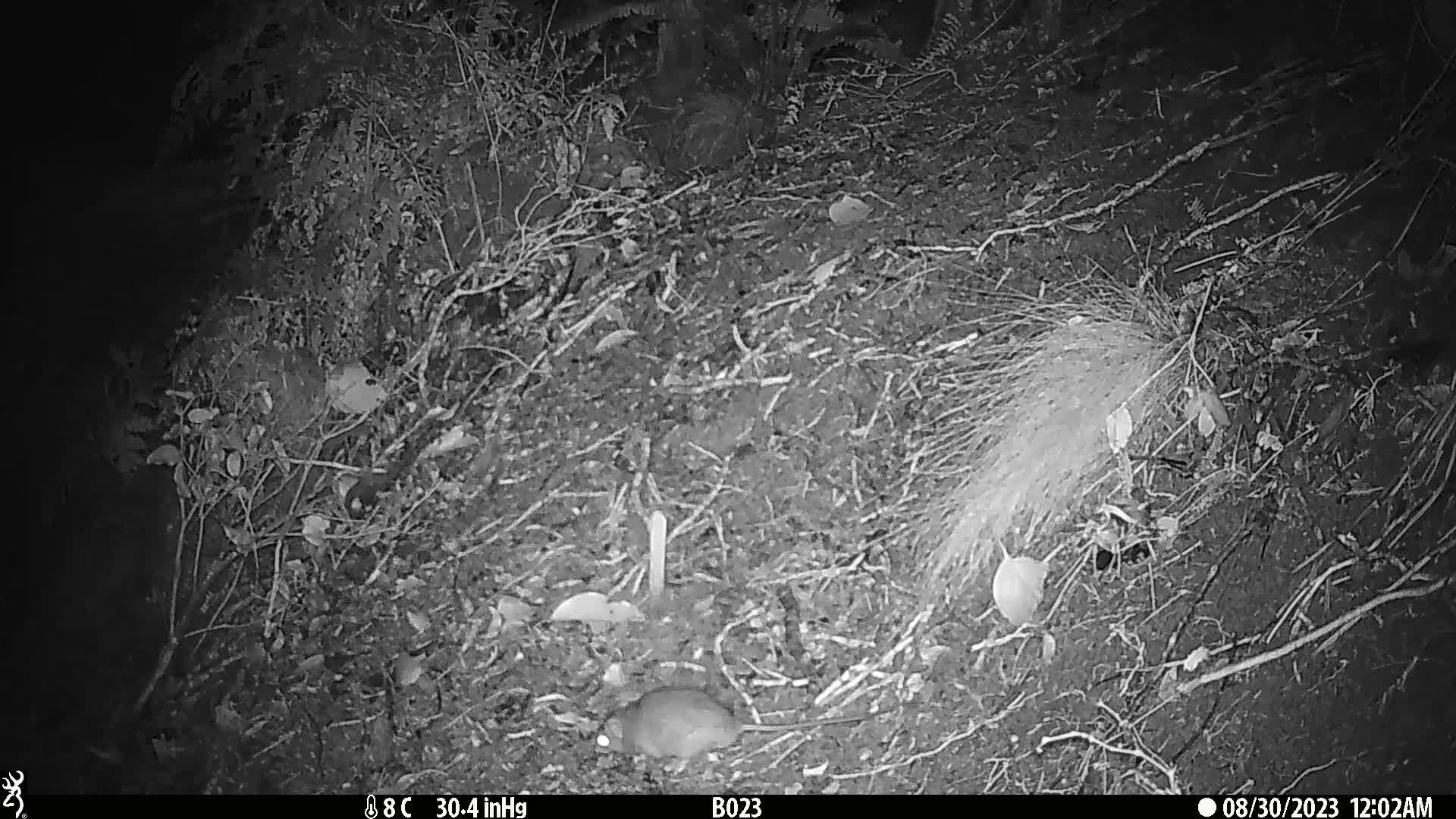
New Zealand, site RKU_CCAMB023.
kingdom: Animalia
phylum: Chordata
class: Mammalia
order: Rodentia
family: Muridae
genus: Rattus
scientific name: Rattus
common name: rat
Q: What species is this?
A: Rat (Rattus).